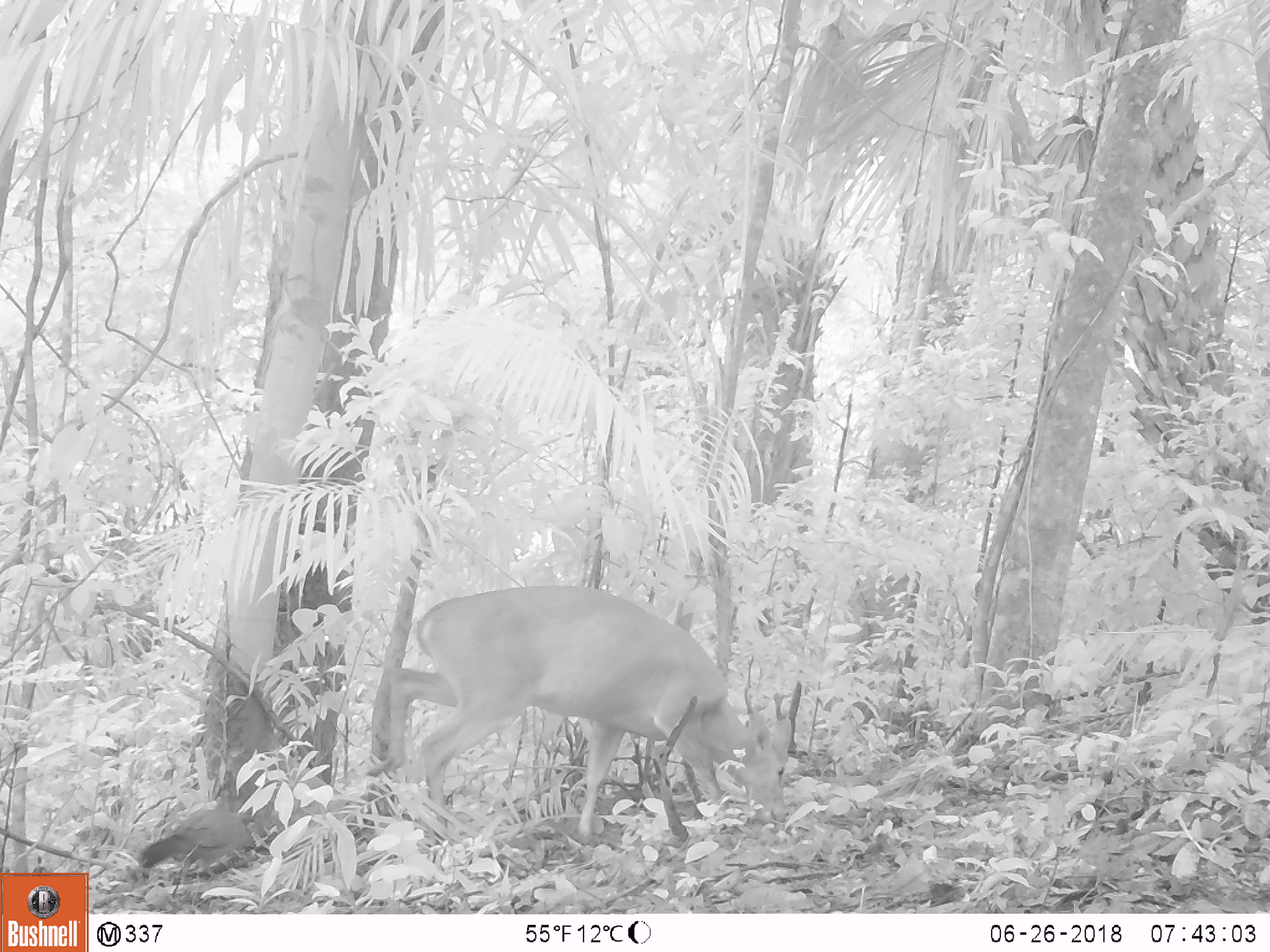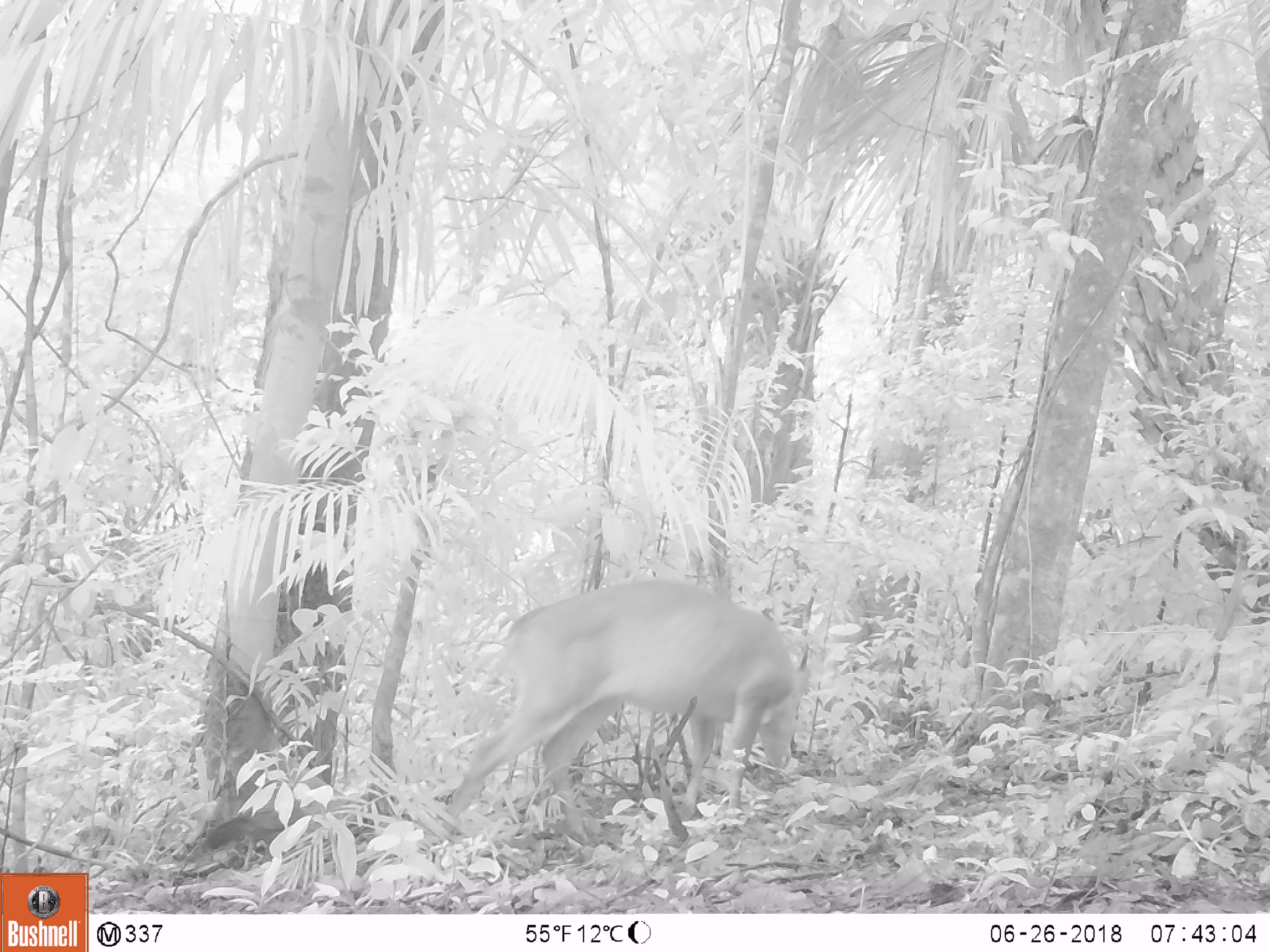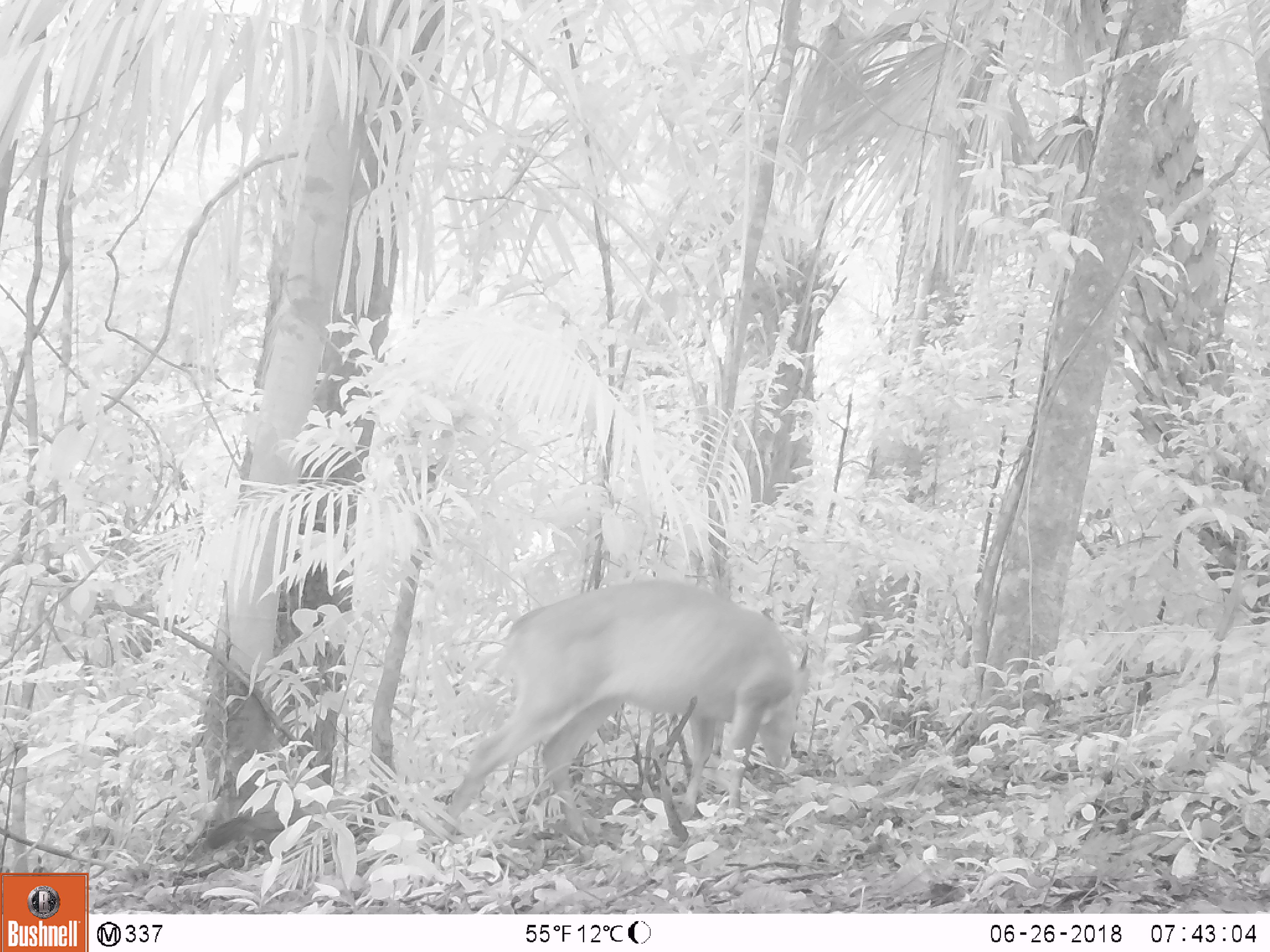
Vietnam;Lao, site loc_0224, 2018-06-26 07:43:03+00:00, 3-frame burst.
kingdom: Animalia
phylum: Chordata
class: Aves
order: Galliformes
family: Phasianidae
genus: Gallus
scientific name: Gallus gallus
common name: red junglefowl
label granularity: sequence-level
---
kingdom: Animalia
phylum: Chordata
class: Mammalia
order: Artiodactyla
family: Cervidae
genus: Muntiacus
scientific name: Muntiacus vuquangensis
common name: large-antlered muntjac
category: large antlered muntjac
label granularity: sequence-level